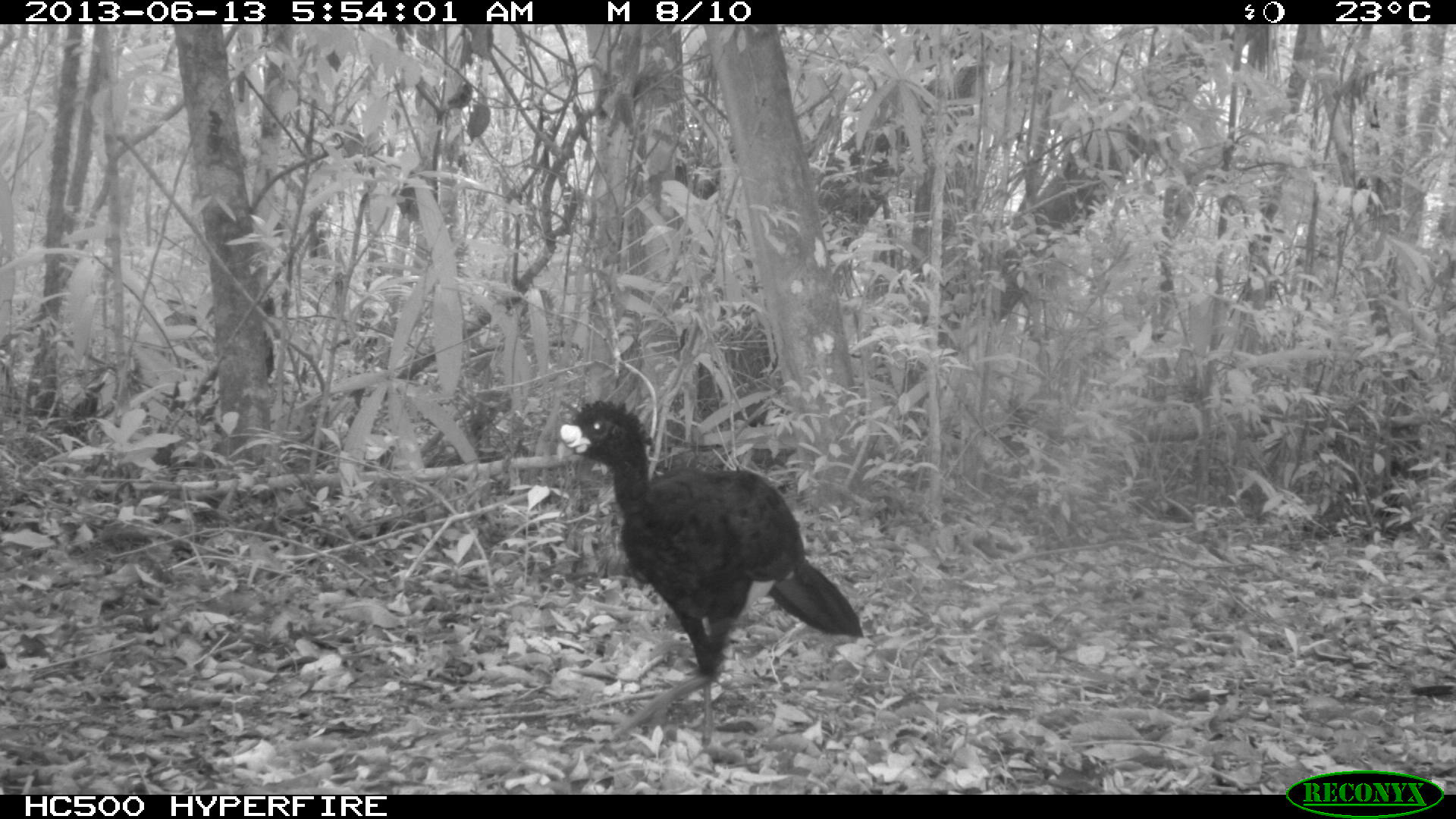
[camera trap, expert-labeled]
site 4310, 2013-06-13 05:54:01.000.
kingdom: Animalia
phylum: Chordata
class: Aves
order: Galliformes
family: Cracidae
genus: Crax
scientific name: Crax rubra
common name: great curassow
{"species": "Crax rubra (great curassow)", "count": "1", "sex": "male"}